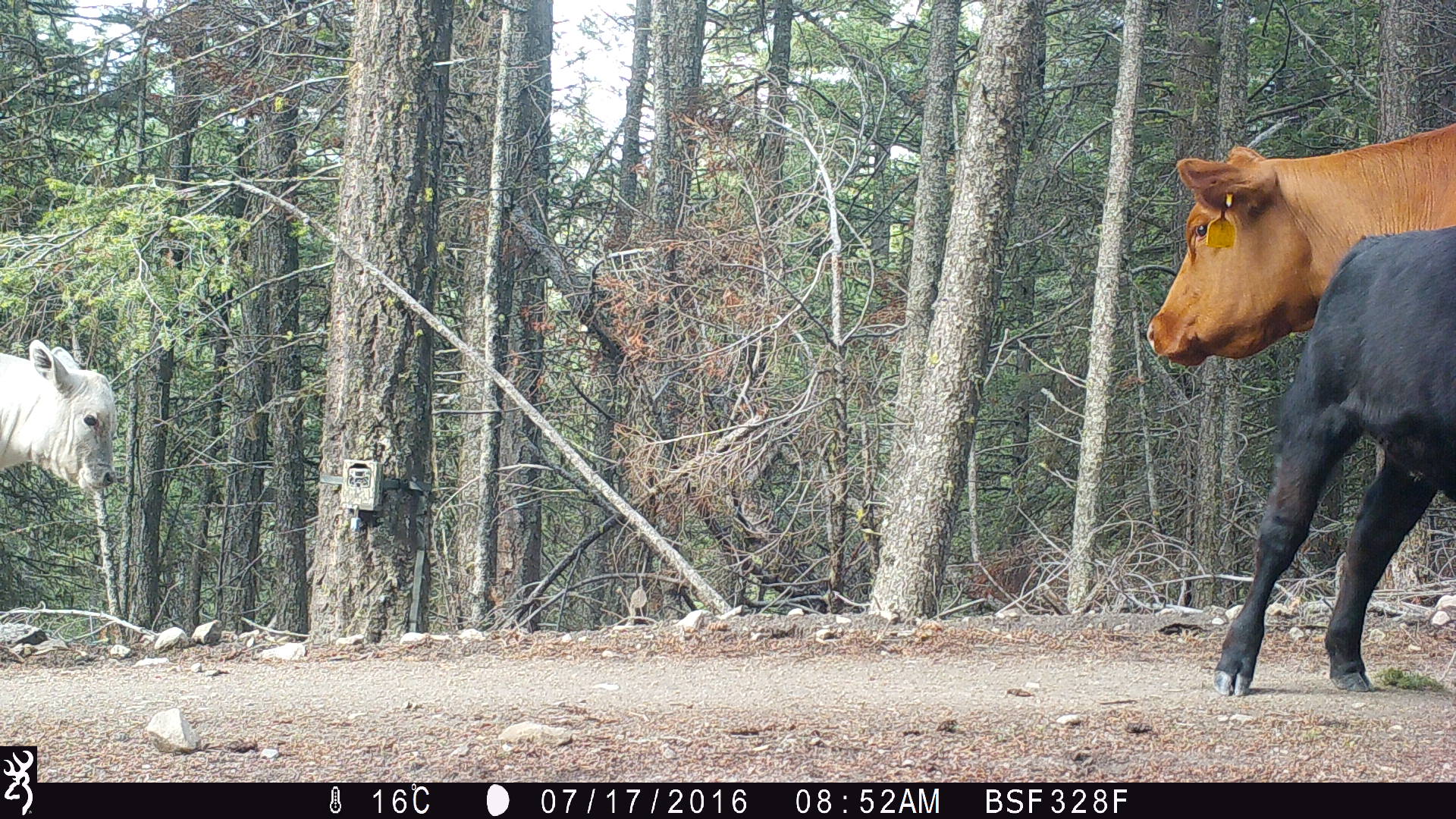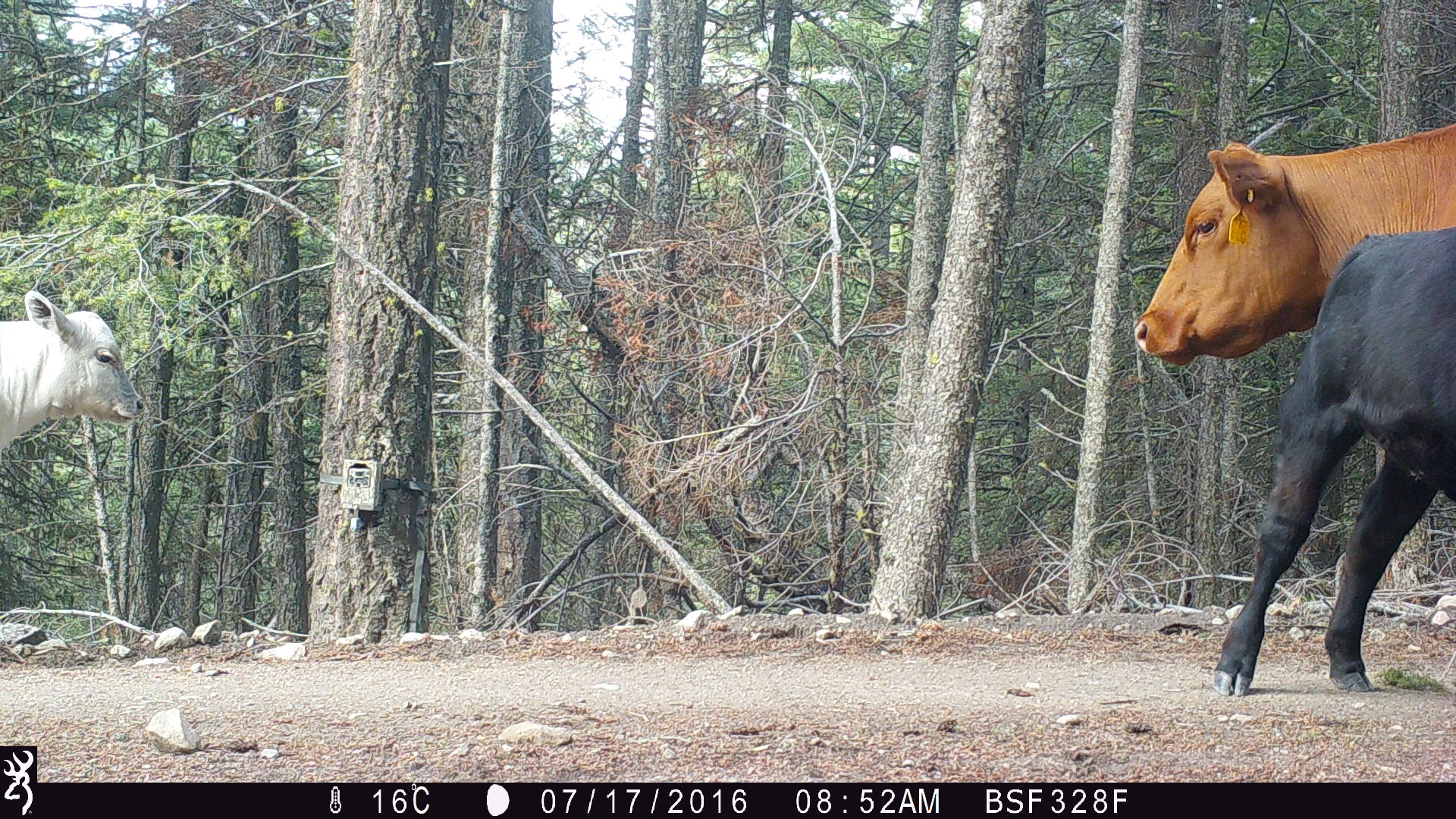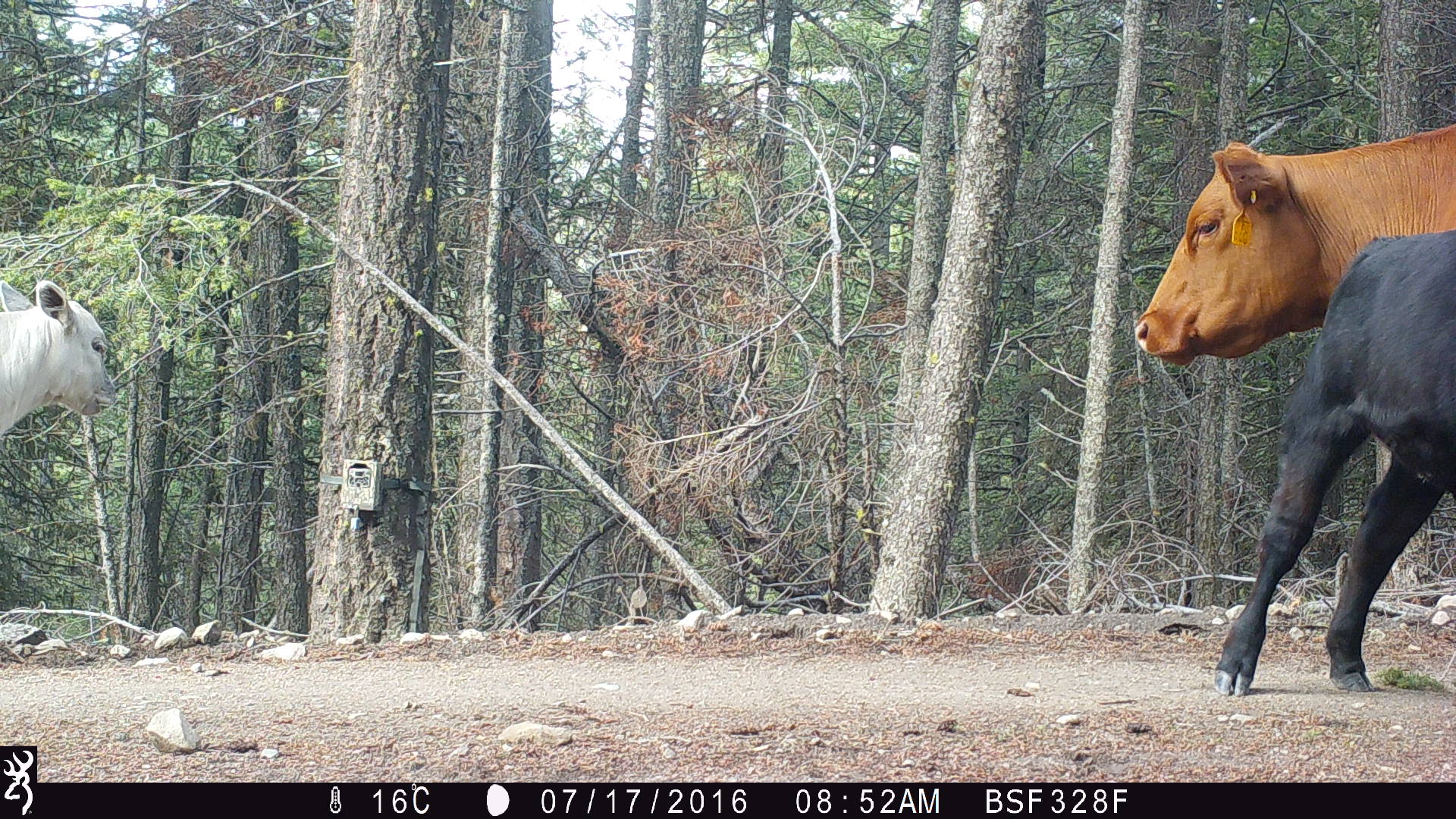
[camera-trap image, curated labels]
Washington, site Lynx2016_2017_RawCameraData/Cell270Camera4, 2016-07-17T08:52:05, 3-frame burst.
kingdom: Animalia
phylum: Chordata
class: Mammalia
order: Artiodactyla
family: Bovidae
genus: Bos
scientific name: Bos taurus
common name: domestic cattle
Domestic cattle (Bos taurus). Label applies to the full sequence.